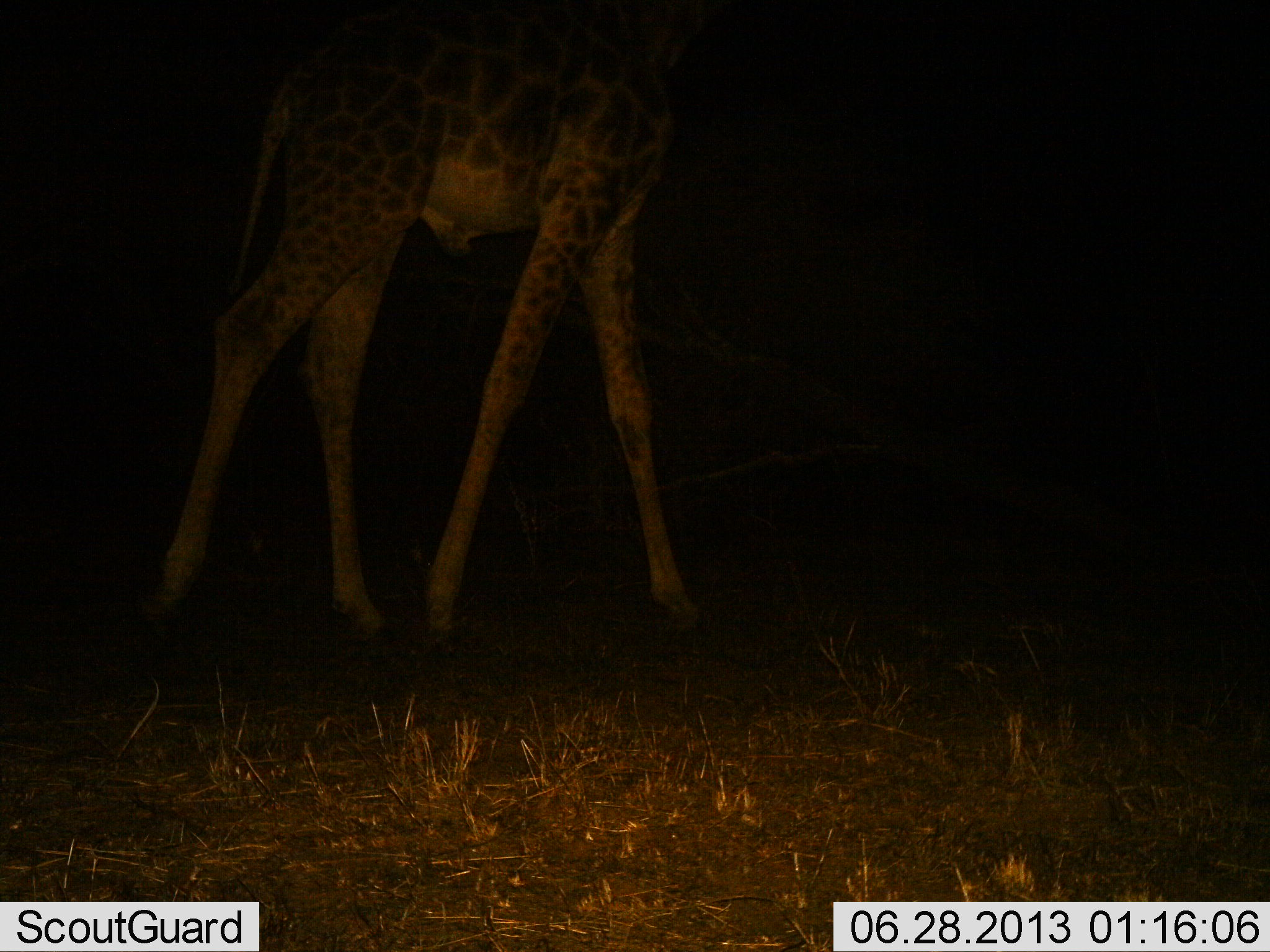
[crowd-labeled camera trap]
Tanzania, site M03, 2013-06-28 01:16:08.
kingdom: Animalia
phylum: Chordata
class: Mammalia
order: Artiodactyla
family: Giraffidae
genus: Giraffa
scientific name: Giraffa camelopardalis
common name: giraffe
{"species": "giraffe (Giraffa camelopardalis)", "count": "1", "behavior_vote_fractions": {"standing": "36%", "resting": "0%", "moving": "64%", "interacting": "0%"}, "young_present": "0%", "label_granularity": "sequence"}